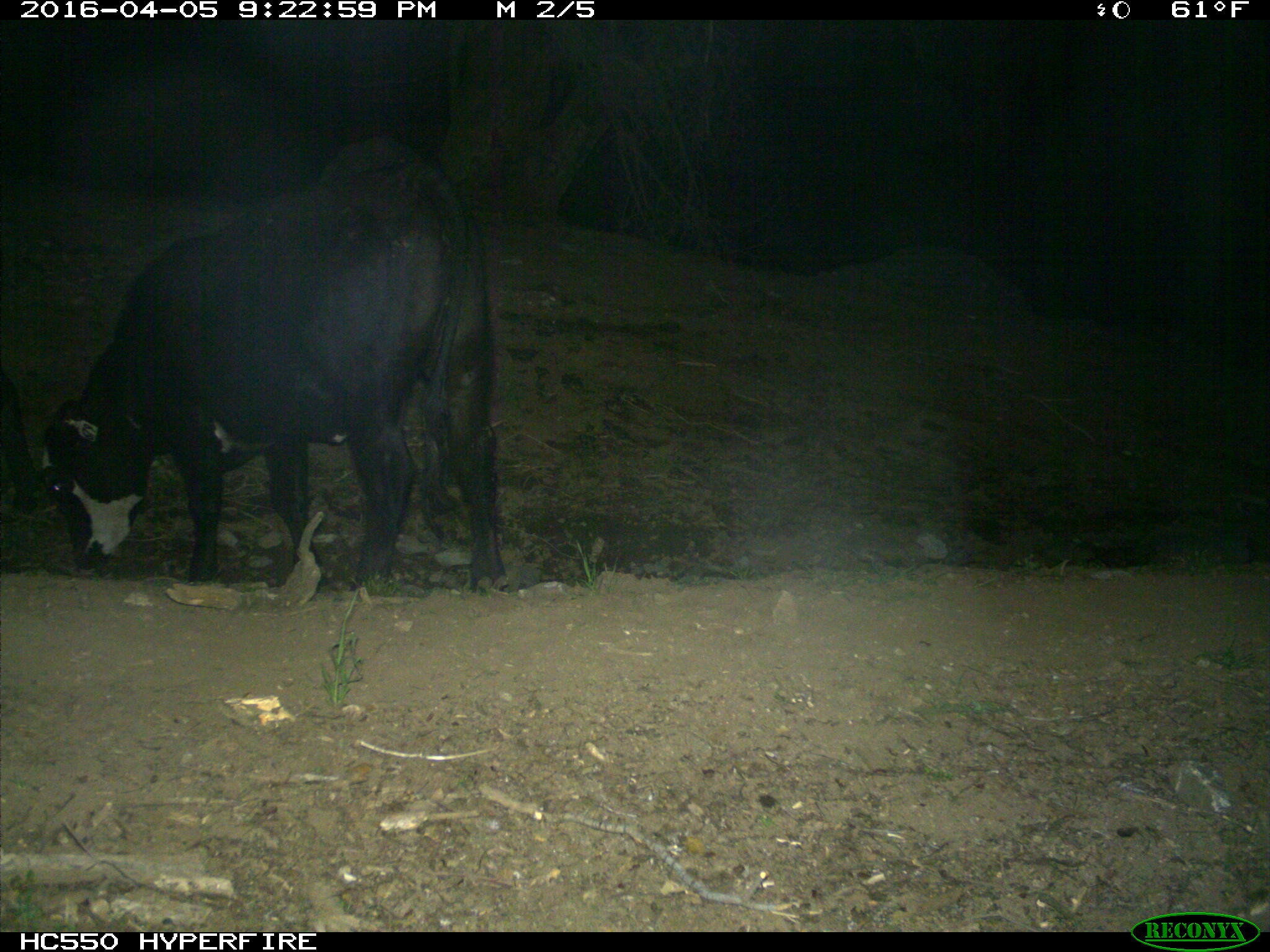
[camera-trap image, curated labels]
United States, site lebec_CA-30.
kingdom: Animalia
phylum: Chordata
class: Mammalia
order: Artiodactyla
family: Bovidae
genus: Bos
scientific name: Bos taurus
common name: domestic cow